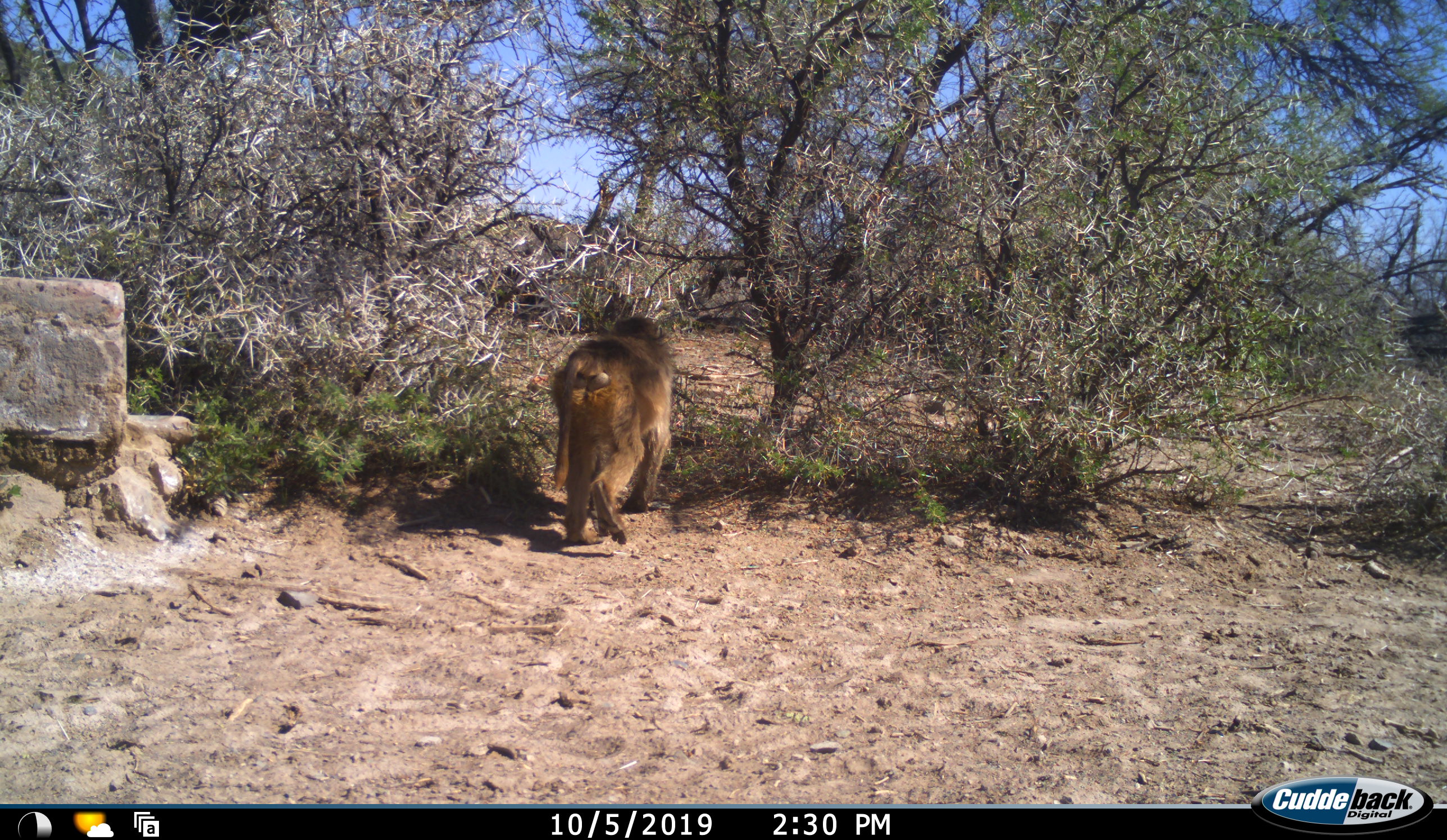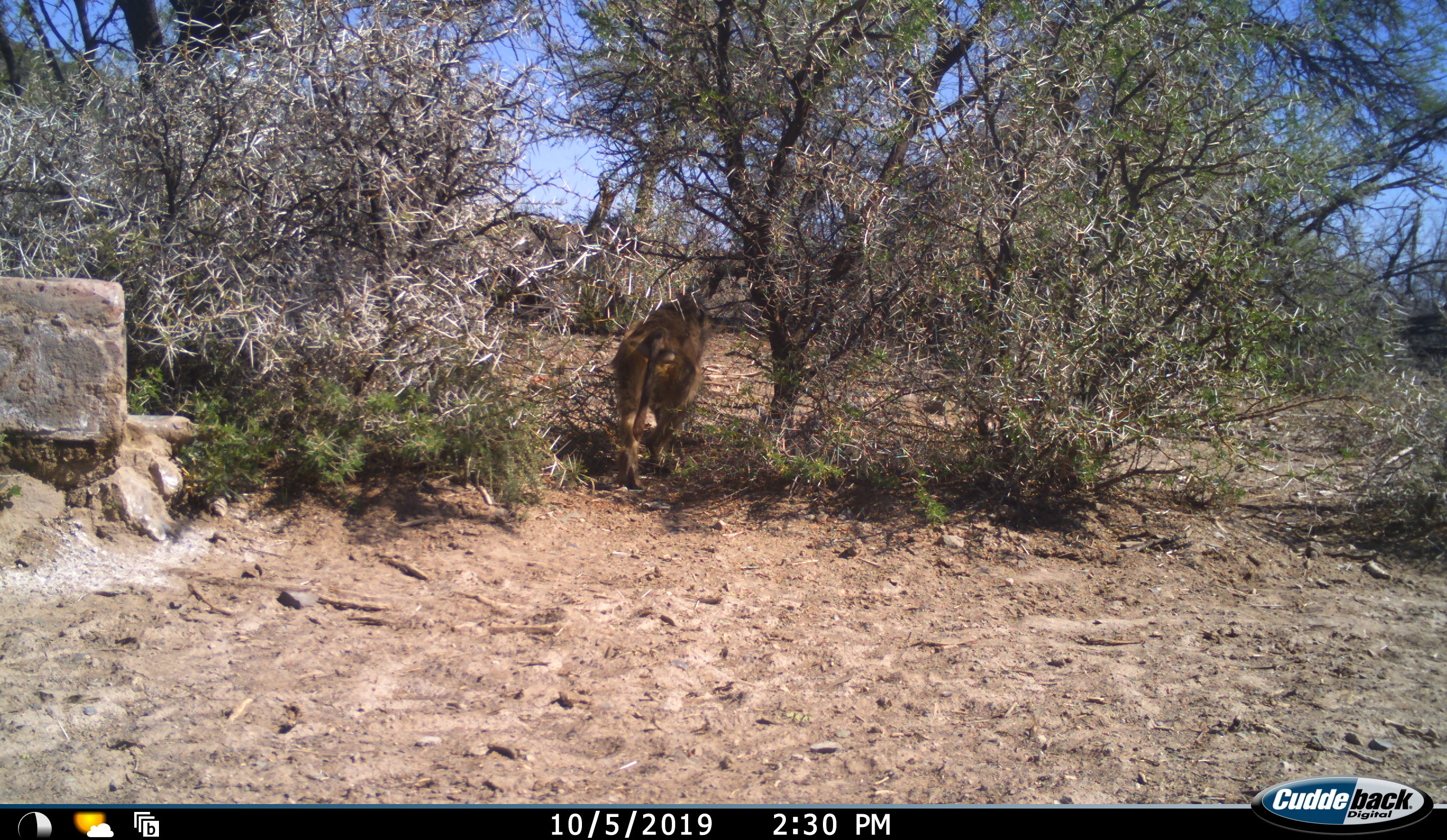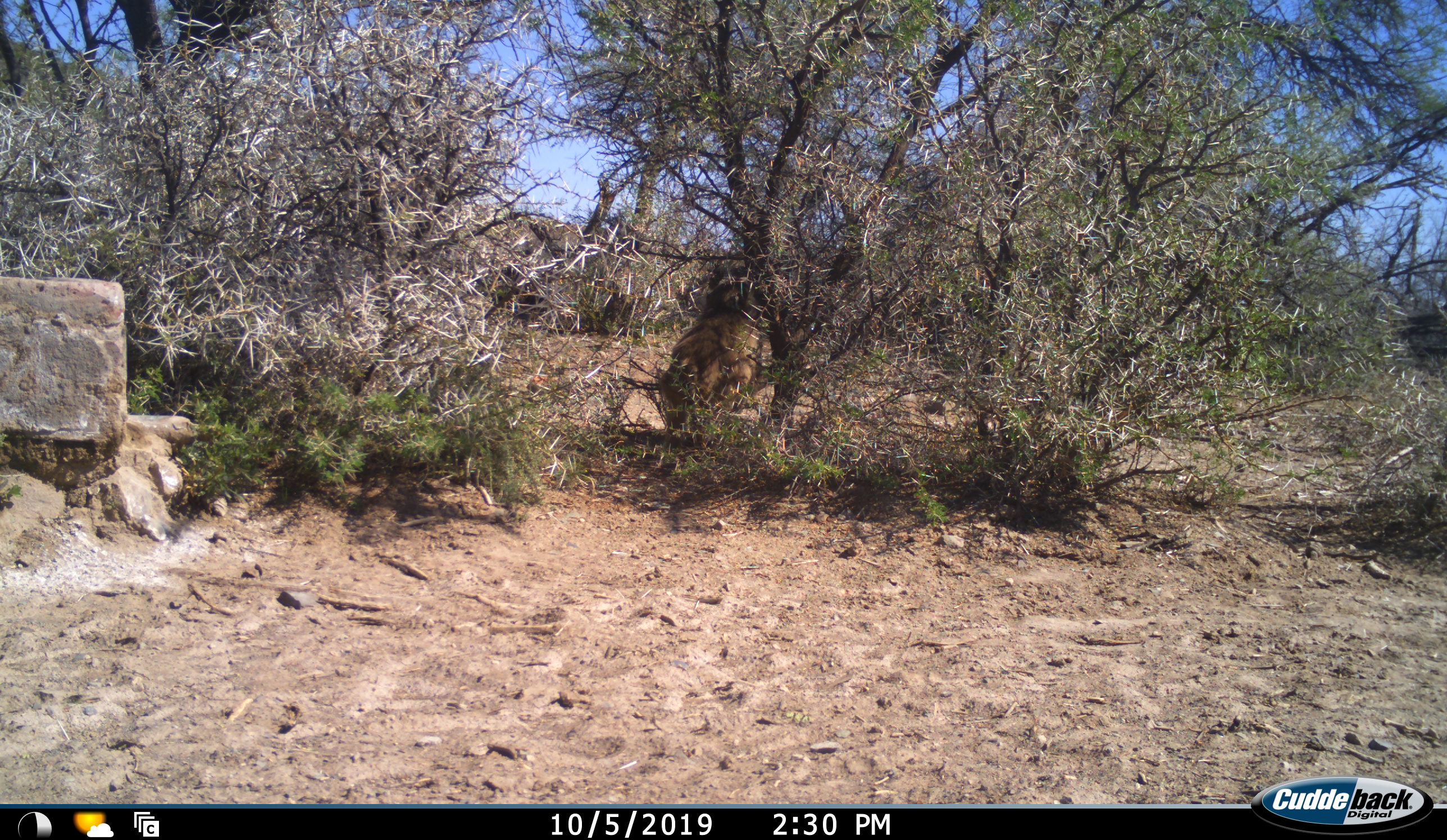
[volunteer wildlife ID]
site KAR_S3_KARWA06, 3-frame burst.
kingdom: Animalia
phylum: Chordata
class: Mammalia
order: Primates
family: Cercopithecidae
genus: Papio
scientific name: Papio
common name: baboon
Baboon (Papio), count 1. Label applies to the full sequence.